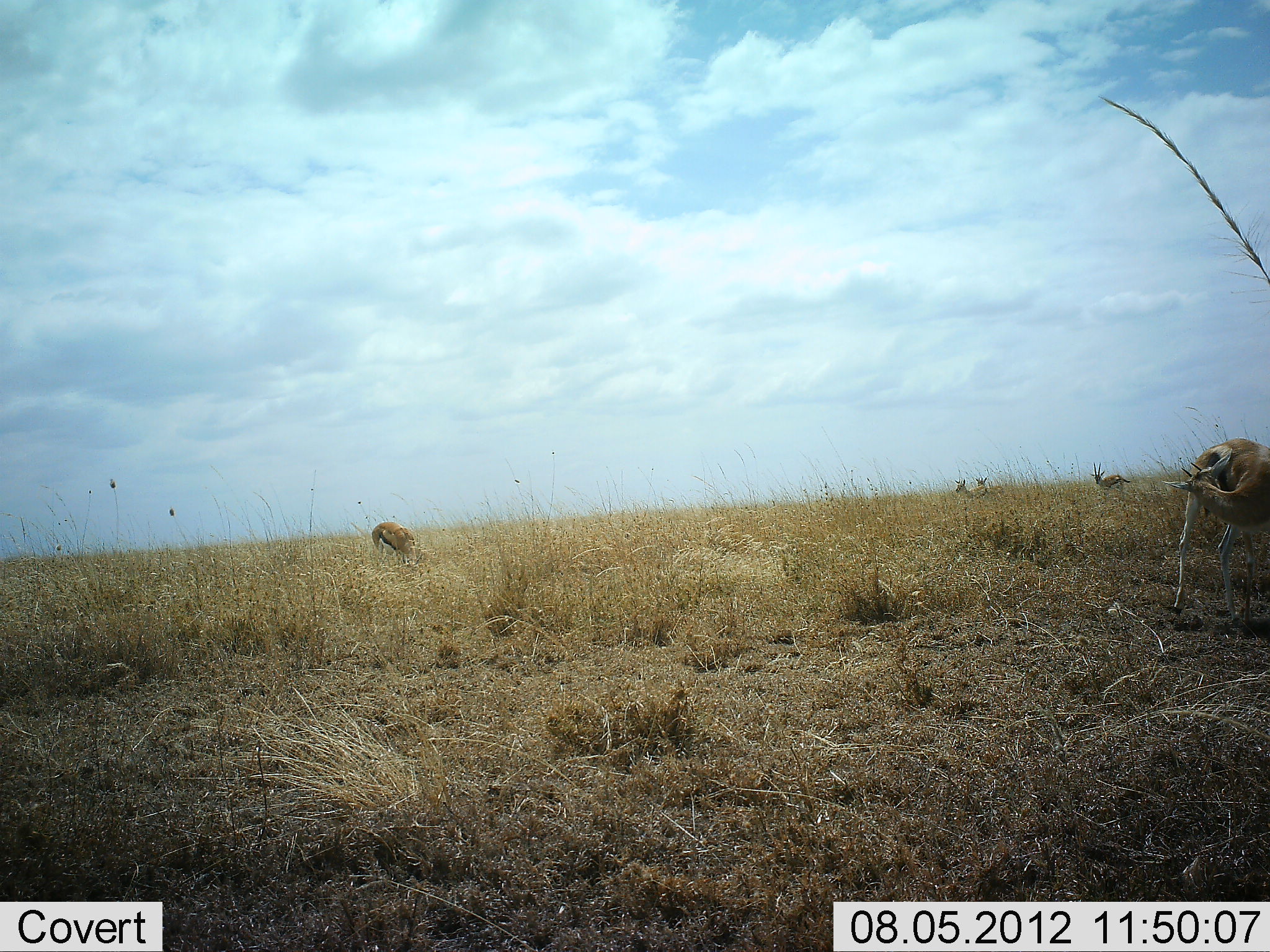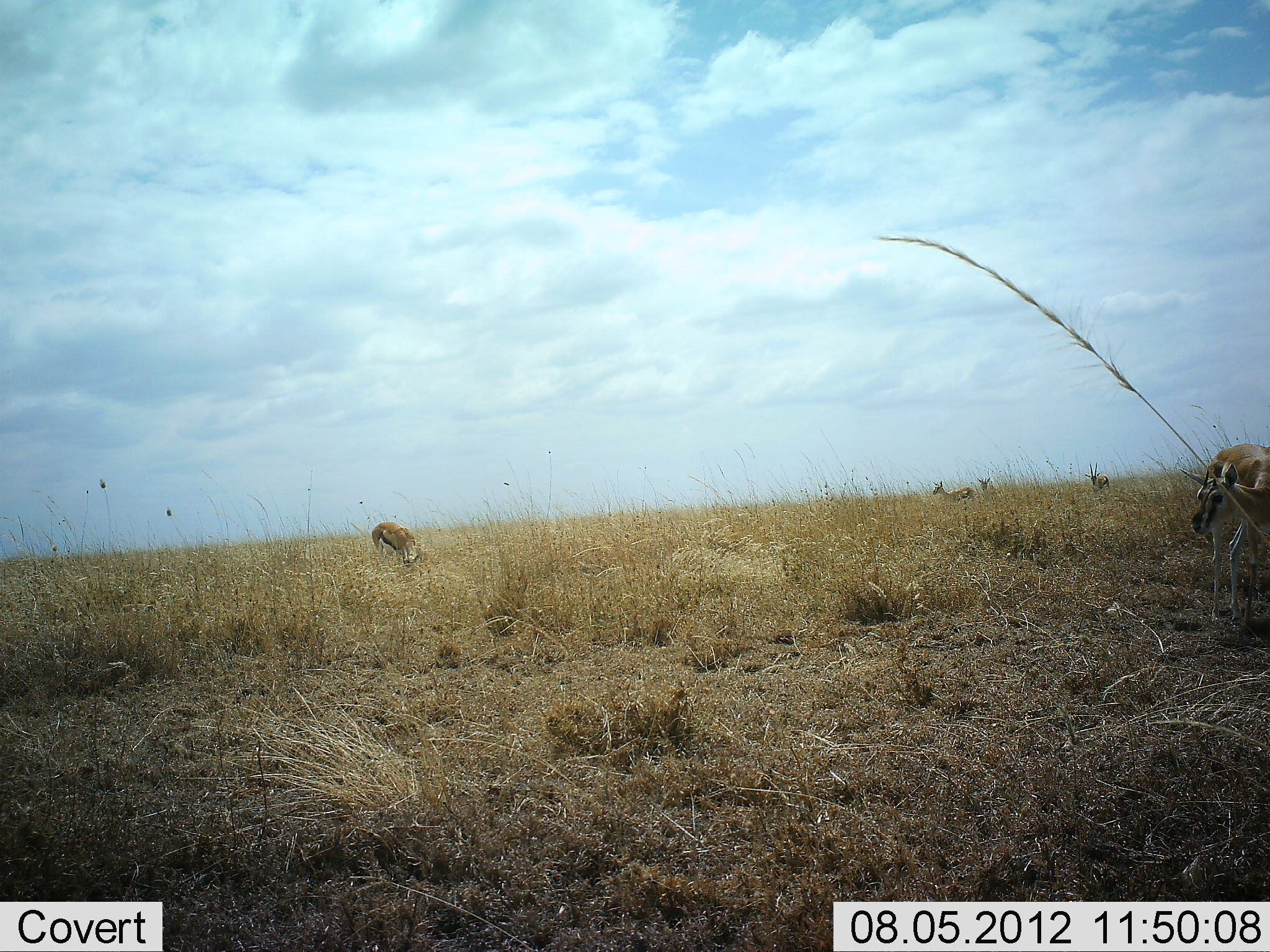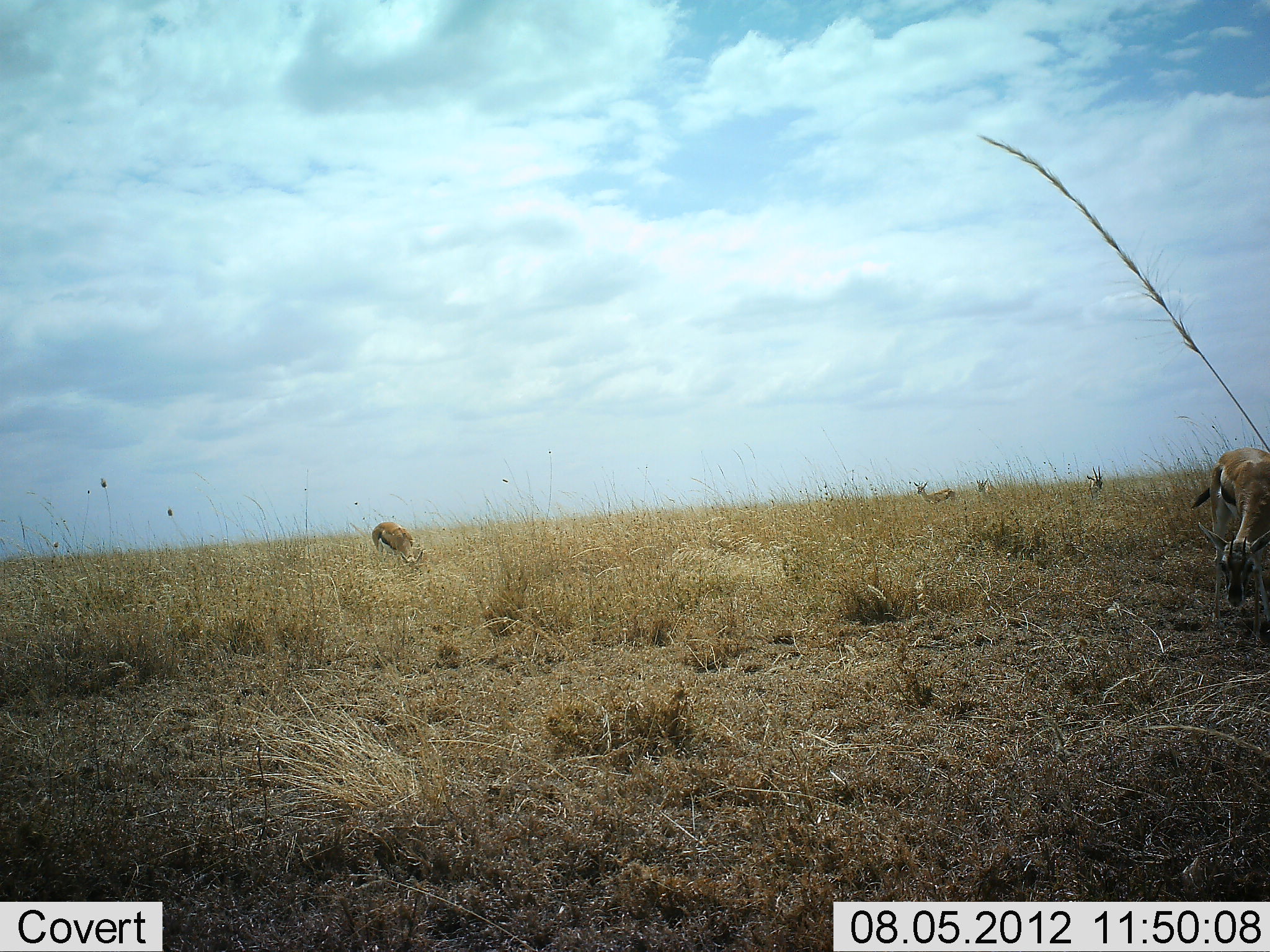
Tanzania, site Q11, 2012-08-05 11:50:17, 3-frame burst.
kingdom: Animalia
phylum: Chordata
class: Mammalia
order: Artiodactyla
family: Bovidae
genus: Eudorcas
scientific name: Eudorcas thomsonii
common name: thomson's gazelle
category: gazellethomsons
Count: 5.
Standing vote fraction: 70%.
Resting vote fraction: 0%.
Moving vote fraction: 30%.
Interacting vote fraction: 0%.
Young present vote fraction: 0%.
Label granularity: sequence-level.